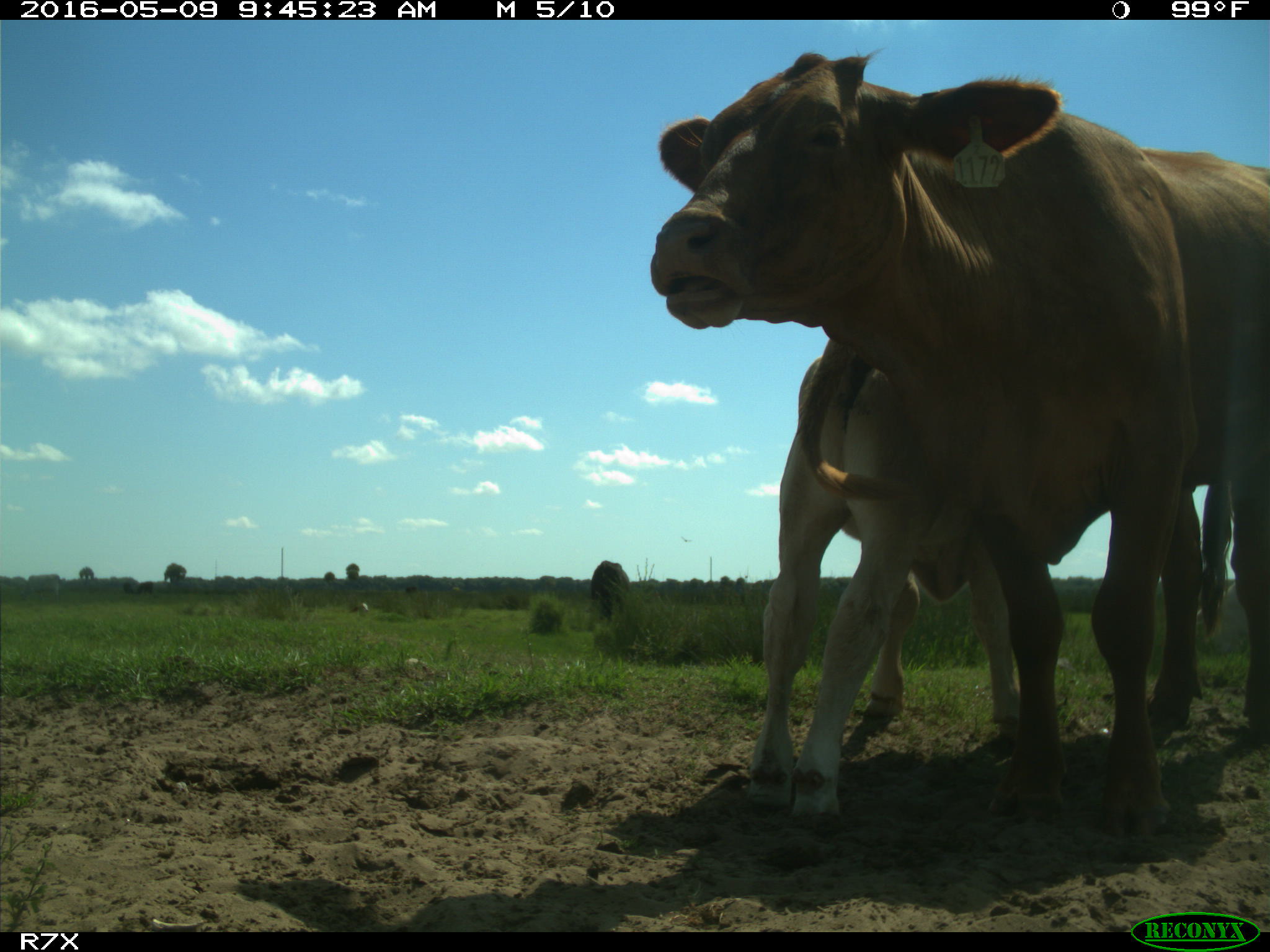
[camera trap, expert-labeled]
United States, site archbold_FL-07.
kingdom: Animalia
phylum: Chordata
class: Mammalia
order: Artiodactyla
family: Bovidae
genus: Bos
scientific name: Bos taurus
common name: domestic cow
Bos taurus (domestic cow).